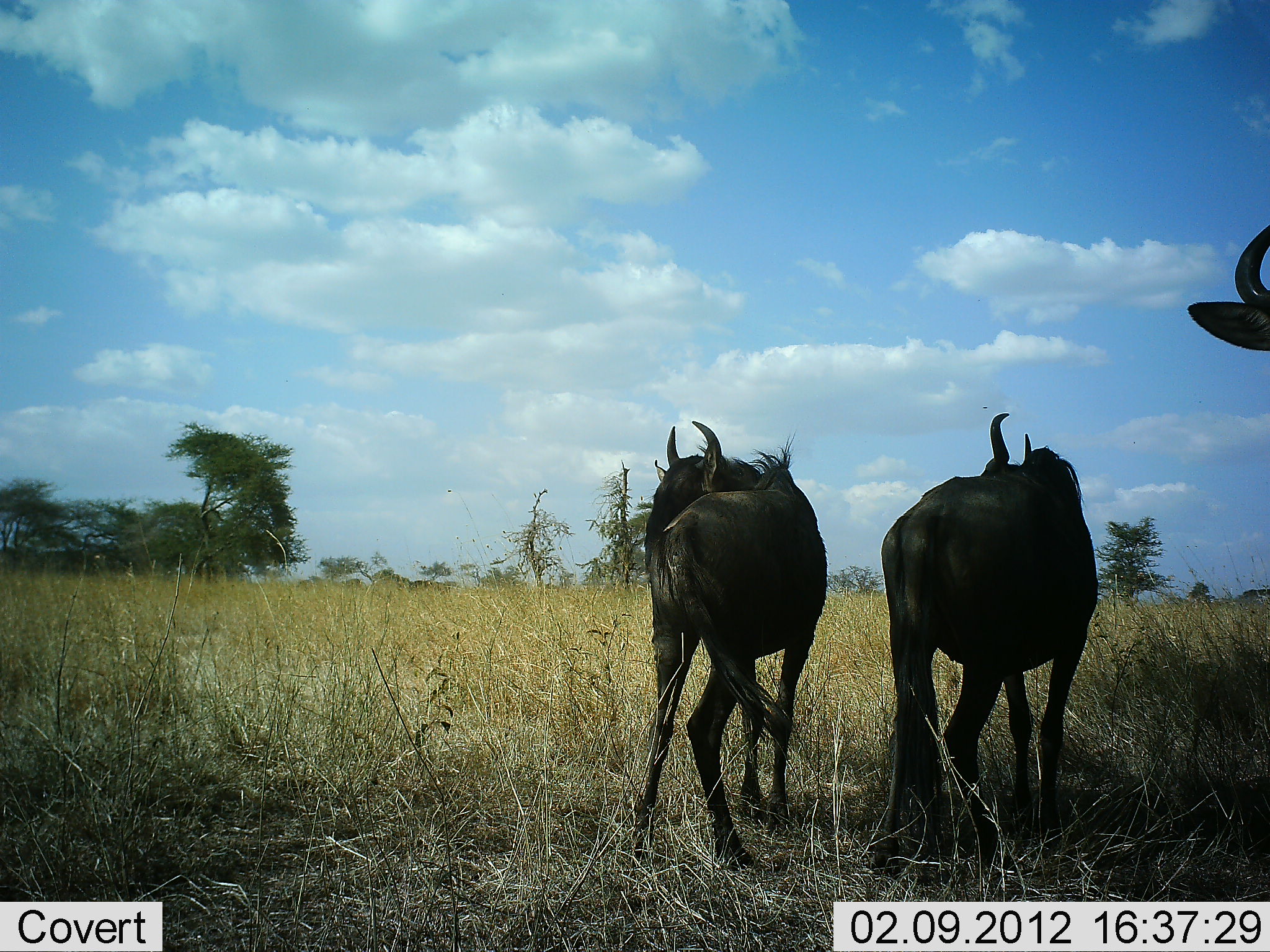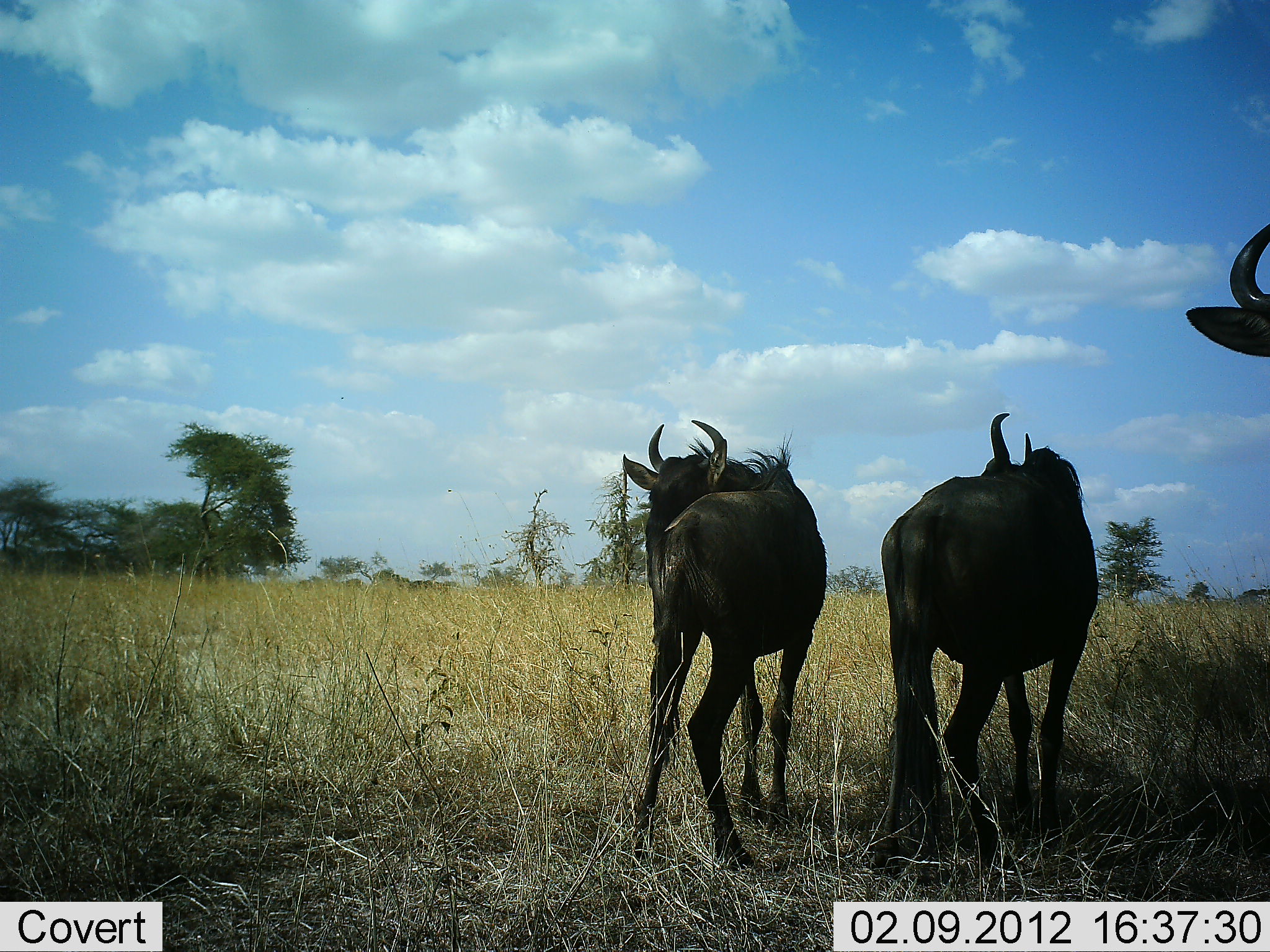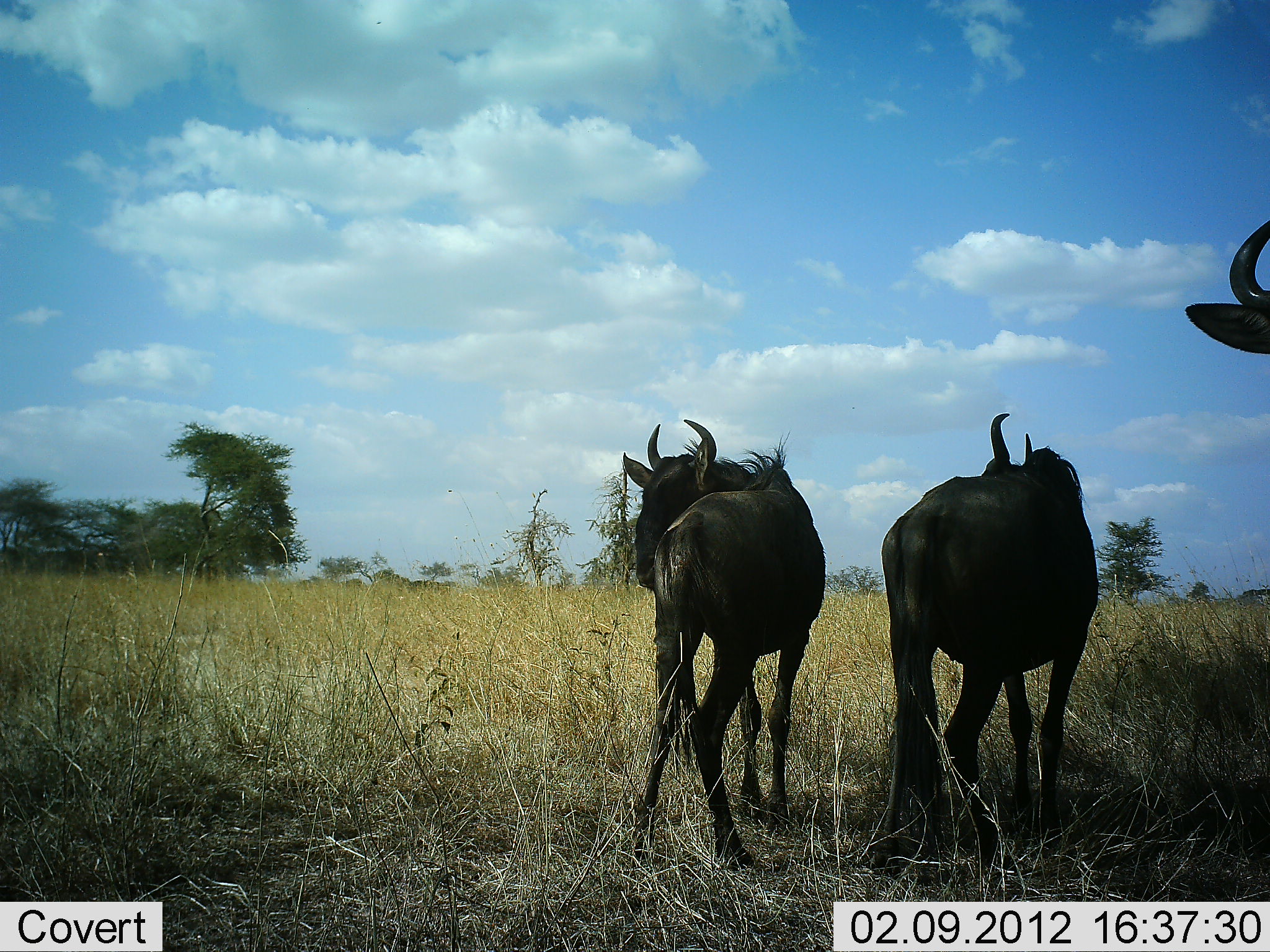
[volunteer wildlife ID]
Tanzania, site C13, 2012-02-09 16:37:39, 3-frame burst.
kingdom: Animalia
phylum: Chordata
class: Mammalia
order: Artiodactyla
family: Bovidae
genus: Connochaetes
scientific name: Connochaetes taurinus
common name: blue wildebeest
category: wildebeest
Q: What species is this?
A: Wildebeest (blue wildebeest) (Connochaetes taurinus).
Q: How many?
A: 3.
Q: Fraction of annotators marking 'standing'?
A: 100%.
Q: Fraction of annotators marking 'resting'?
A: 0%.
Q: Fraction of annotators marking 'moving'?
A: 0%.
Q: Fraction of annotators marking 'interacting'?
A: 0%.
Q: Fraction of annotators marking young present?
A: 12%.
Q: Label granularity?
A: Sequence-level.